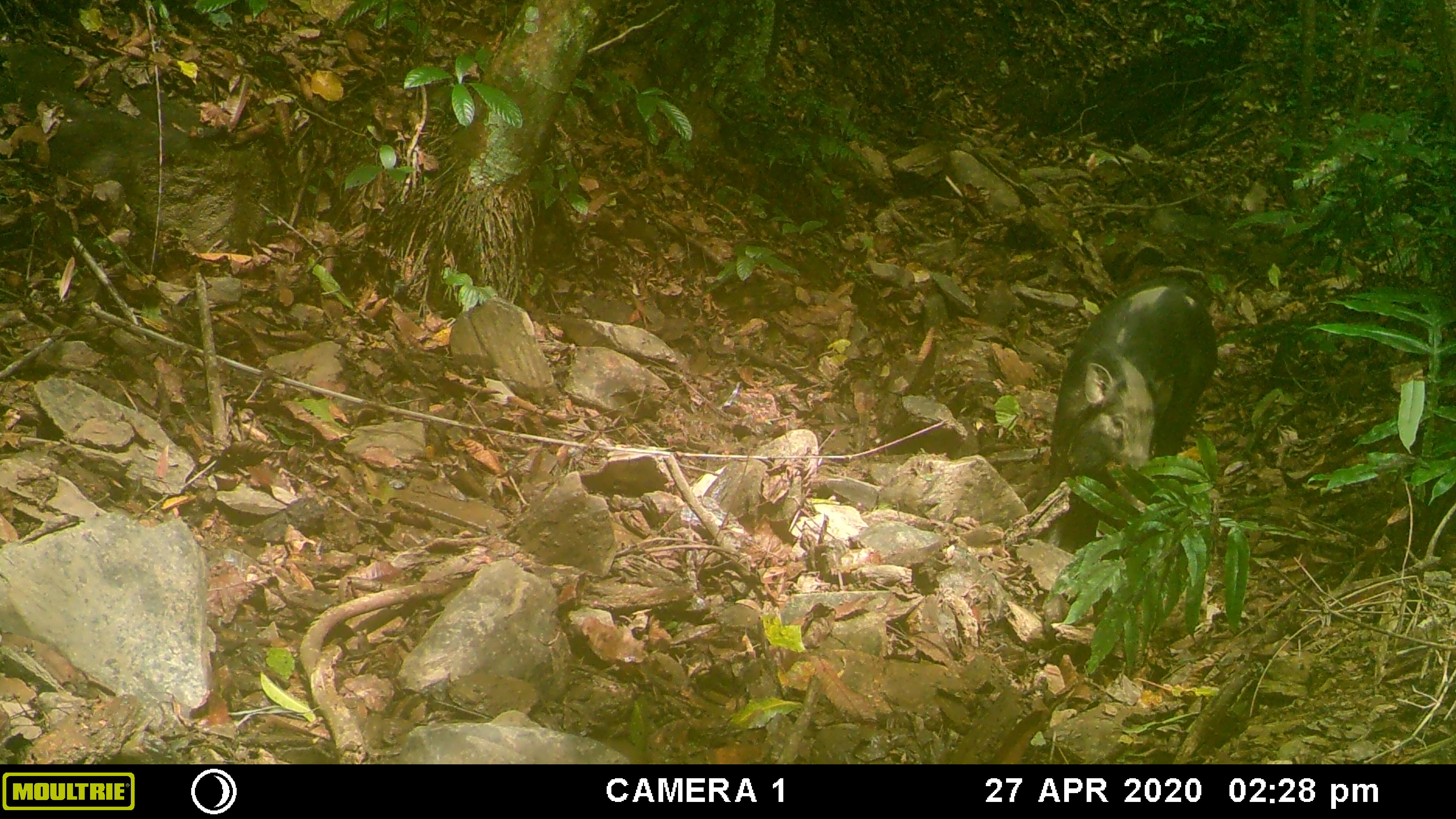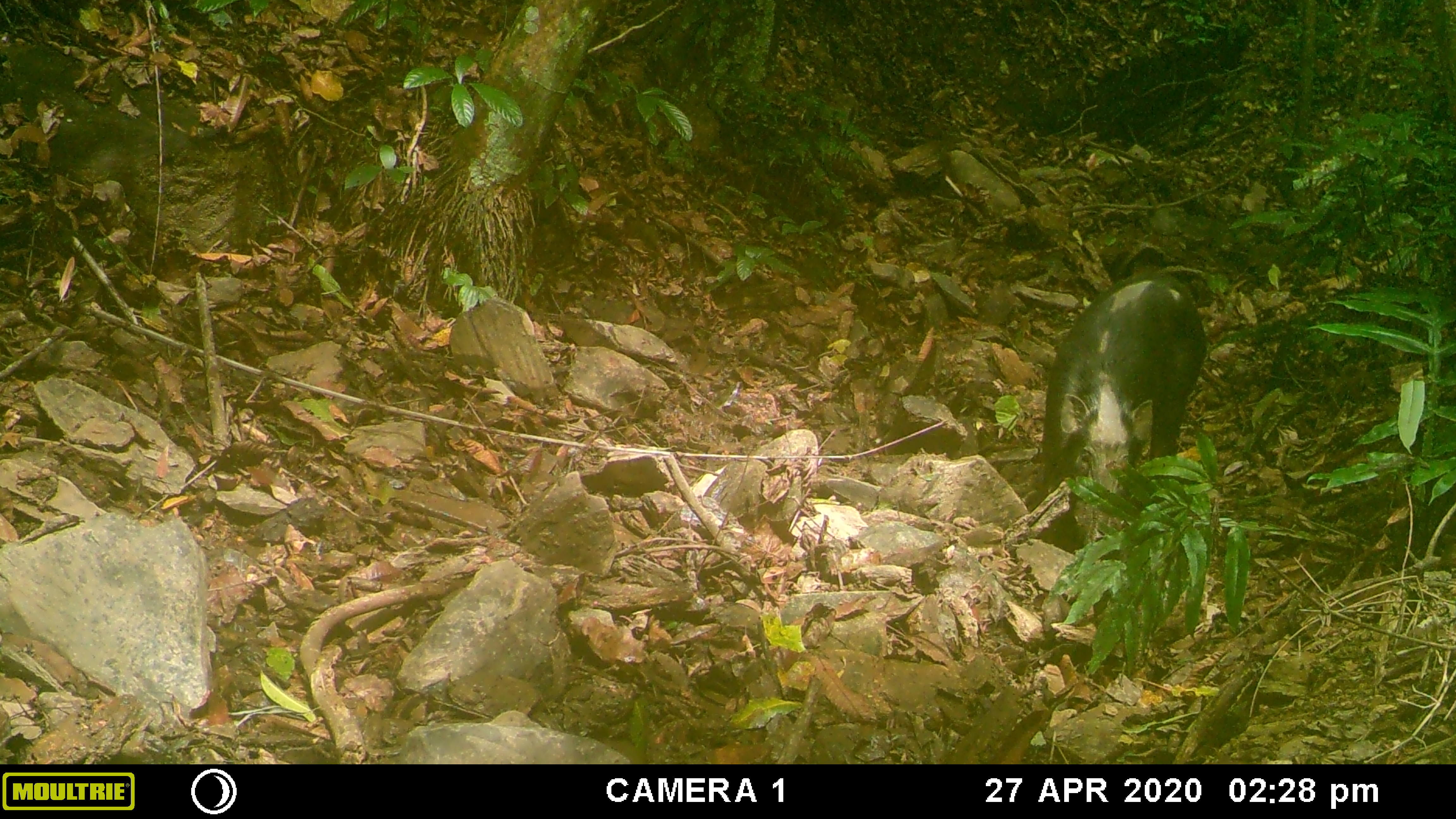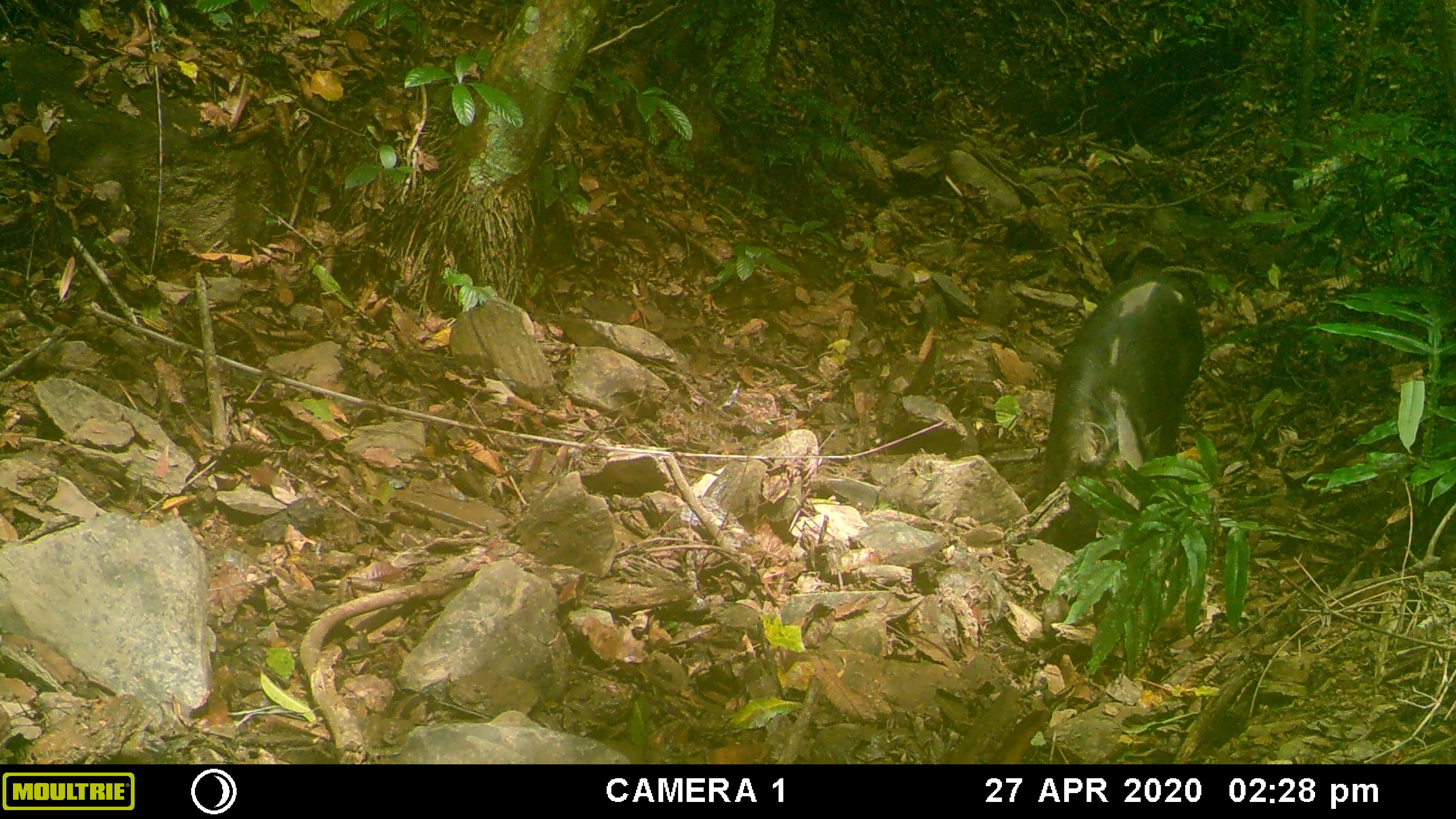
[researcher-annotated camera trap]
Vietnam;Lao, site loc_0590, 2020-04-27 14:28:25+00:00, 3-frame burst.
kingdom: Animalia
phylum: Chordata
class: Mammalia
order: Artiodactyla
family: Suidae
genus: Sus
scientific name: Sus scrofa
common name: eurasian wild pig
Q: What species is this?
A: Eurasian wild pig (Sus scrofa).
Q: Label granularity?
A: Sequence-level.